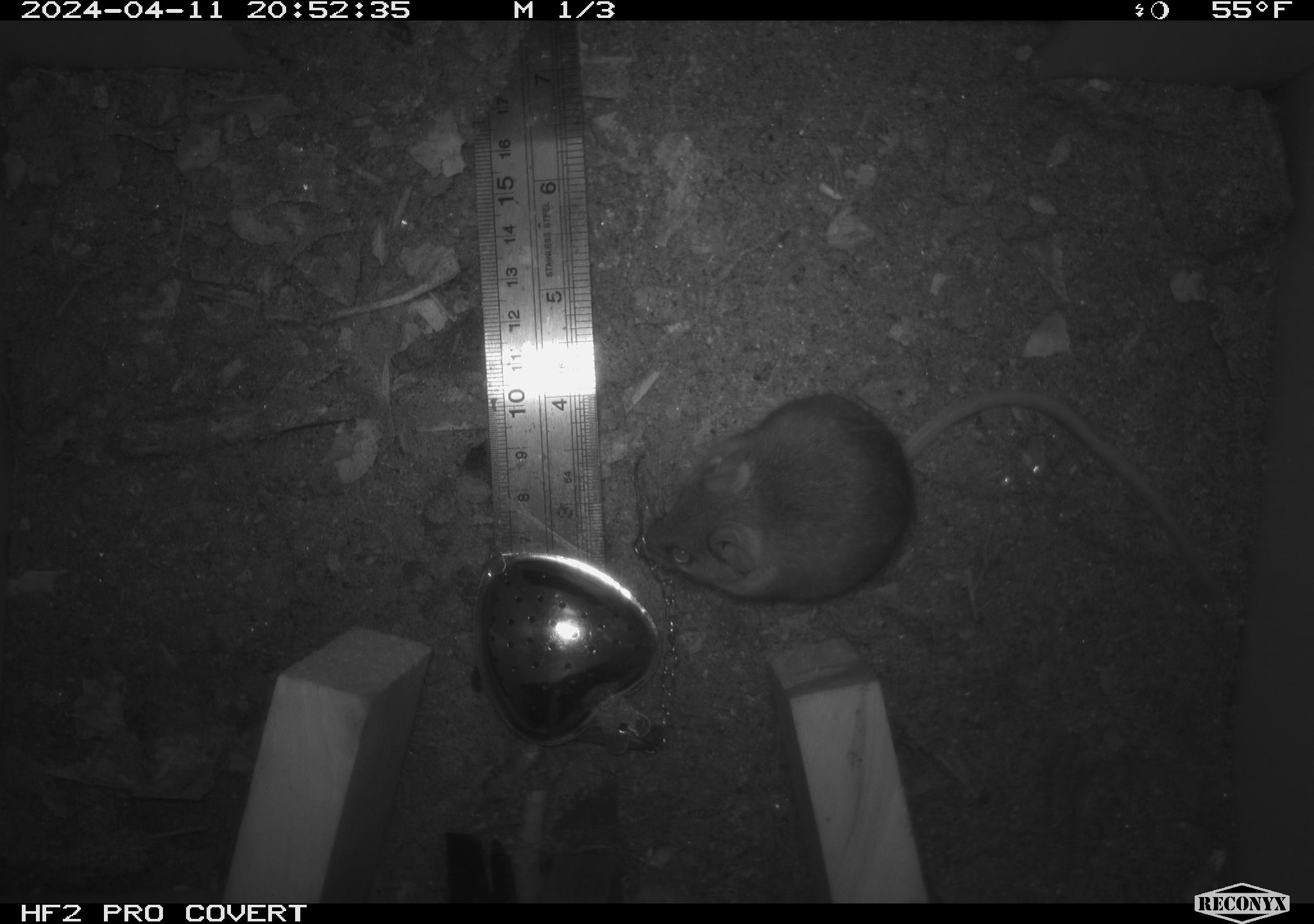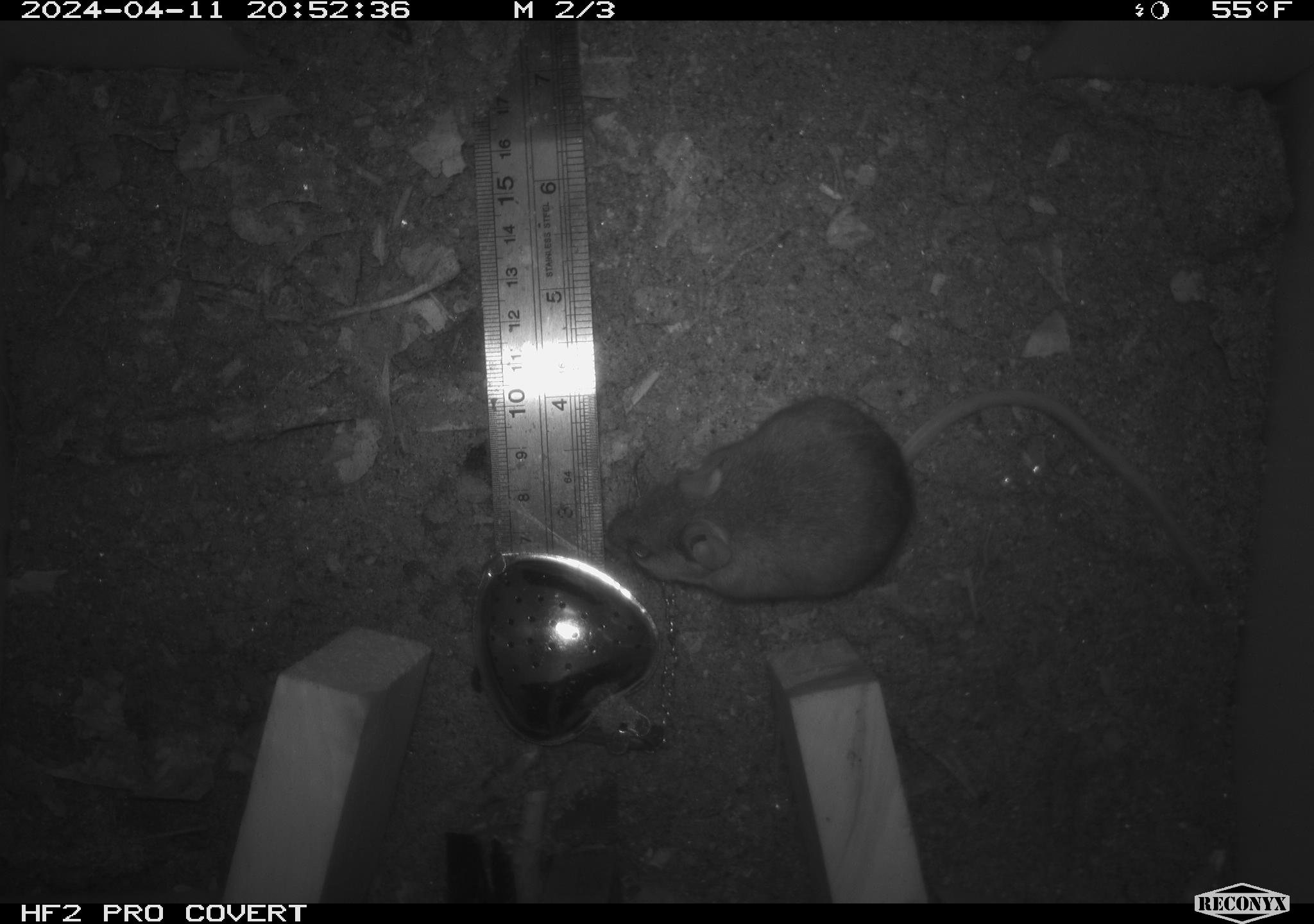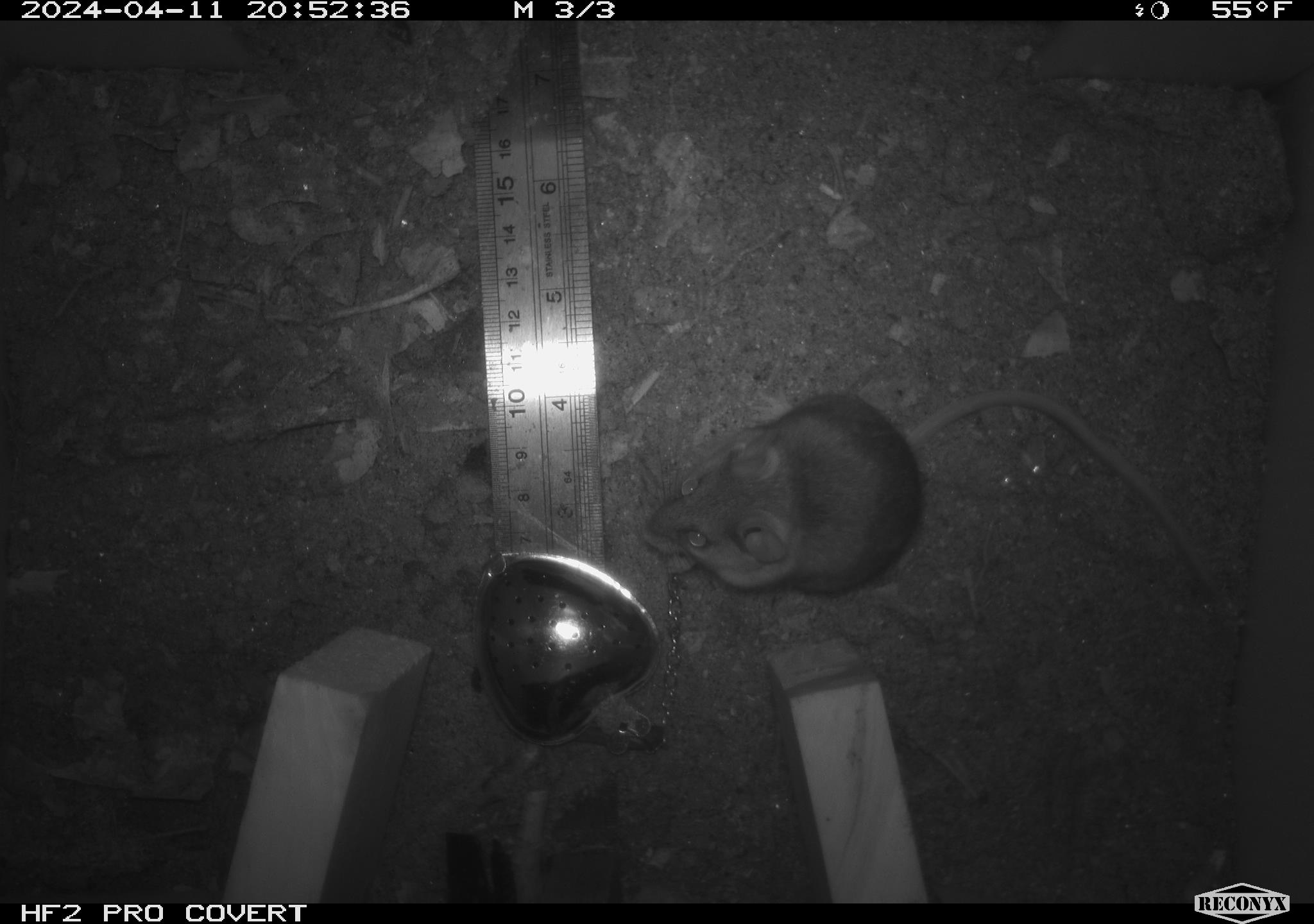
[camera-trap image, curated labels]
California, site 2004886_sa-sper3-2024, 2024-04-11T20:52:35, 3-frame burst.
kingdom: Animalia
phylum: Chordata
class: Mammalia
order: Rodentia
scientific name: Rodentia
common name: mouse species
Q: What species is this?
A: Mouse species (Rodentia).